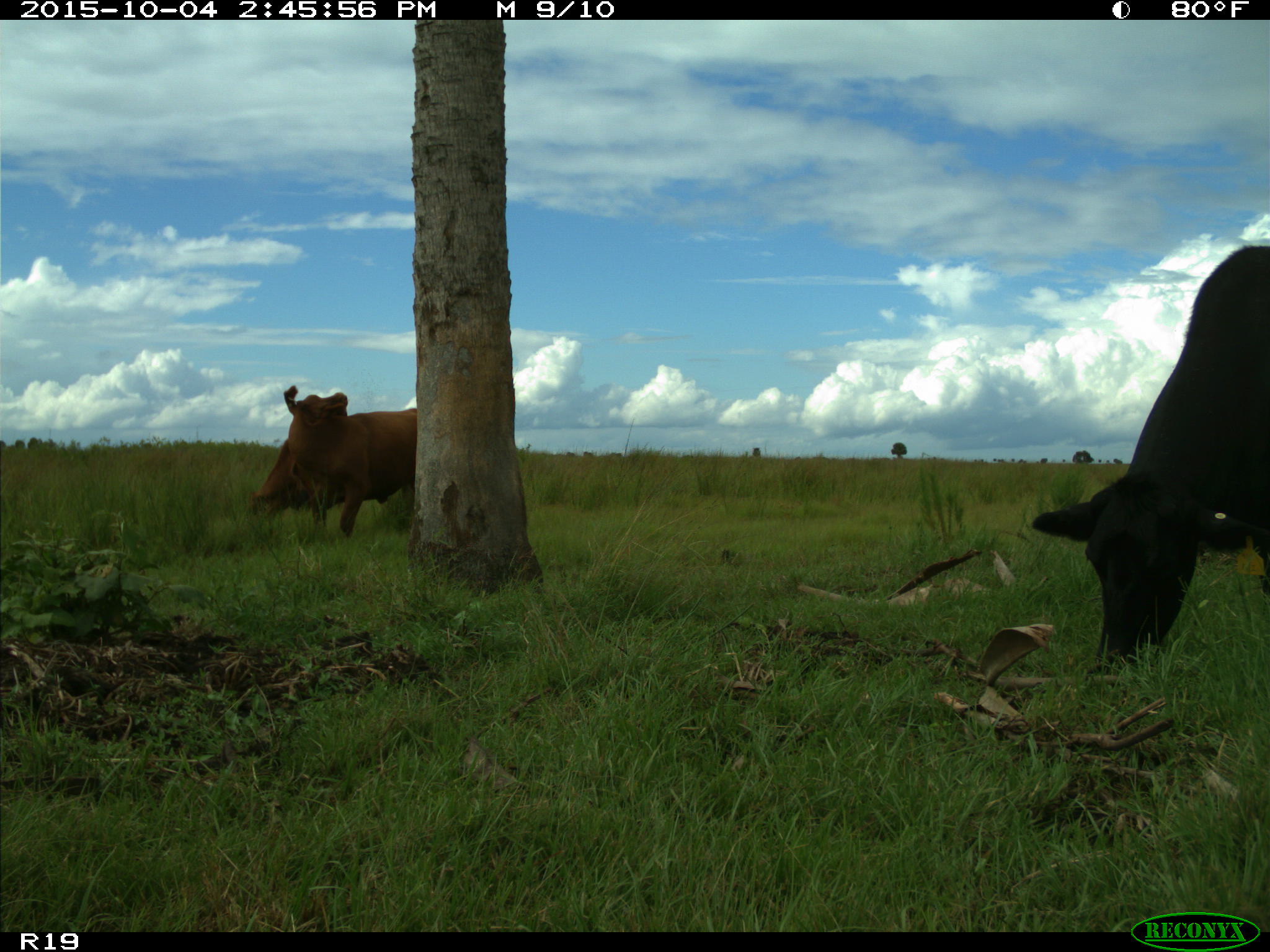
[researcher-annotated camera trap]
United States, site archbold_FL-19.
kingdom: Animalia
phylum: Chordata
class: Mammalia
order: Artiodactyla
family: Bovidae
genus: Bos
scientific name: Bos taurus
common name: domestic cow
Bos taurus (domestic cow).